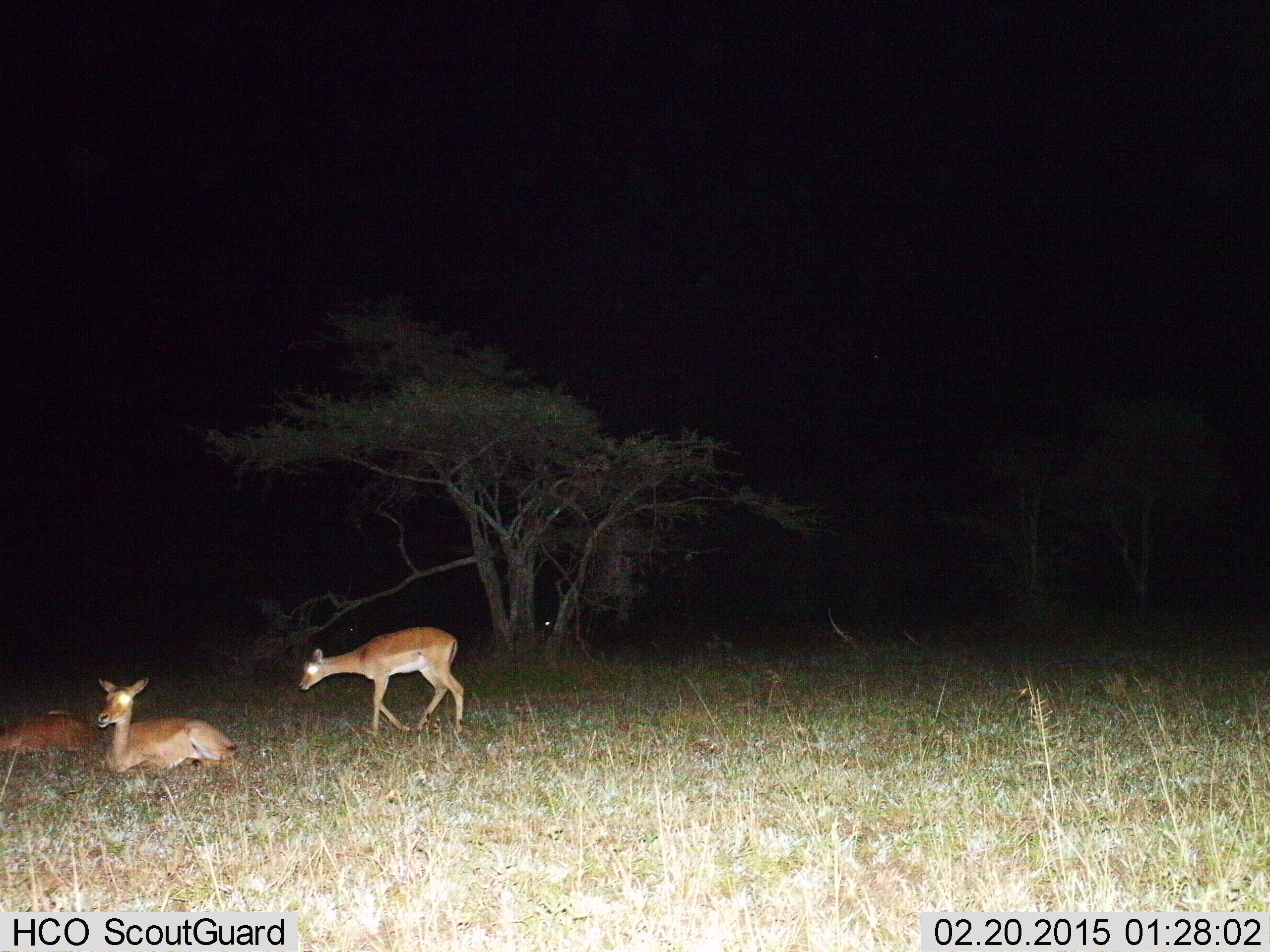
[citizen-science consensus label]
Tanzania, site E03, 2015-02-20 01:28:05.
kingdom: Animalia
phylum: Chordata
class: Mammalia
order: Artiodactyla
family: Bovidae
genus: Aepyceros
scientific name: Aepyceros melampus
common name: impala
Impala (Aepyceros melampus), count 3. Behavior (volunteer vote fractions): standing 20%, resting 100%, moving 70%, interacting 0%. Young present (vote fraction): 20%. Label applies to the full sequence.